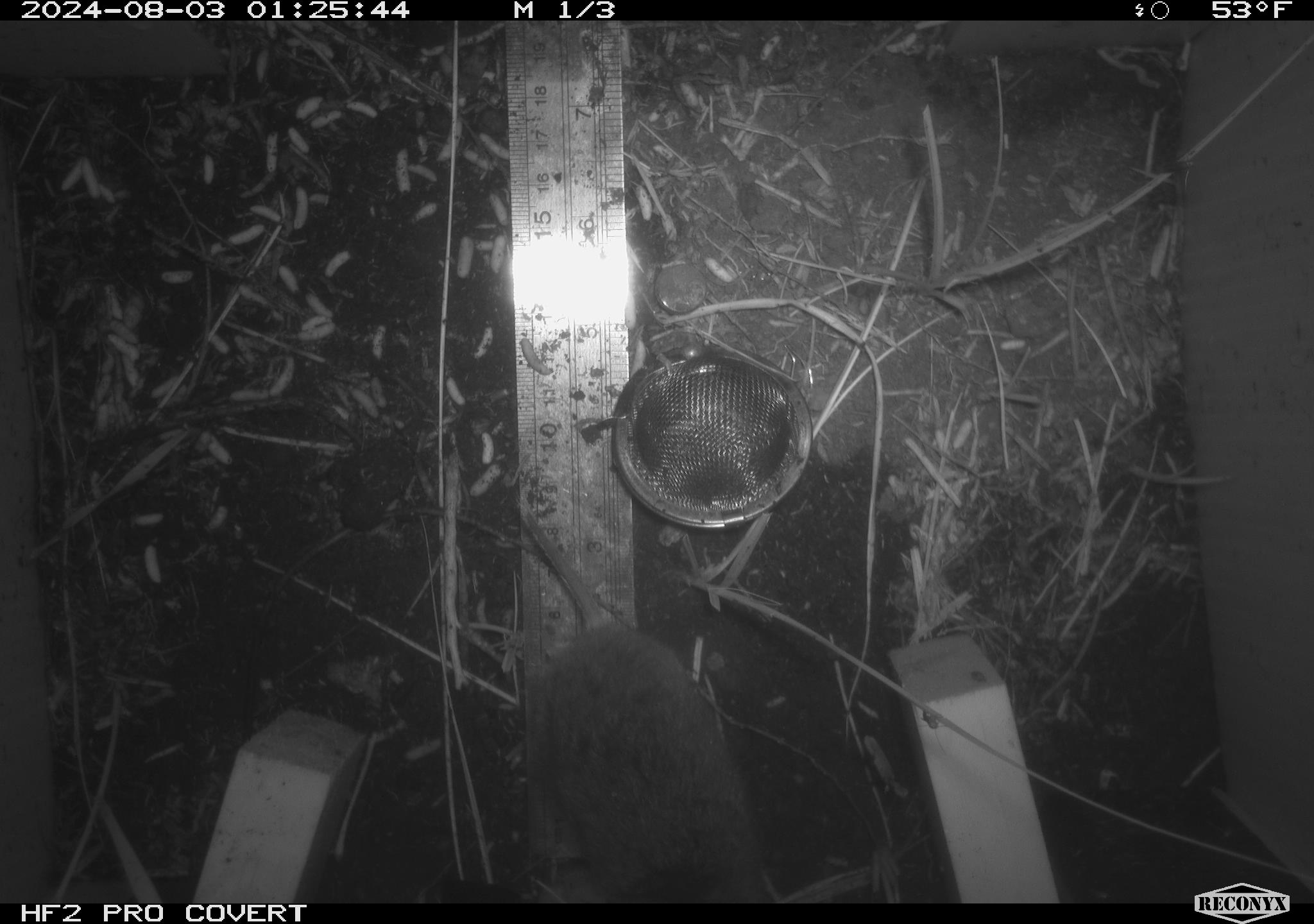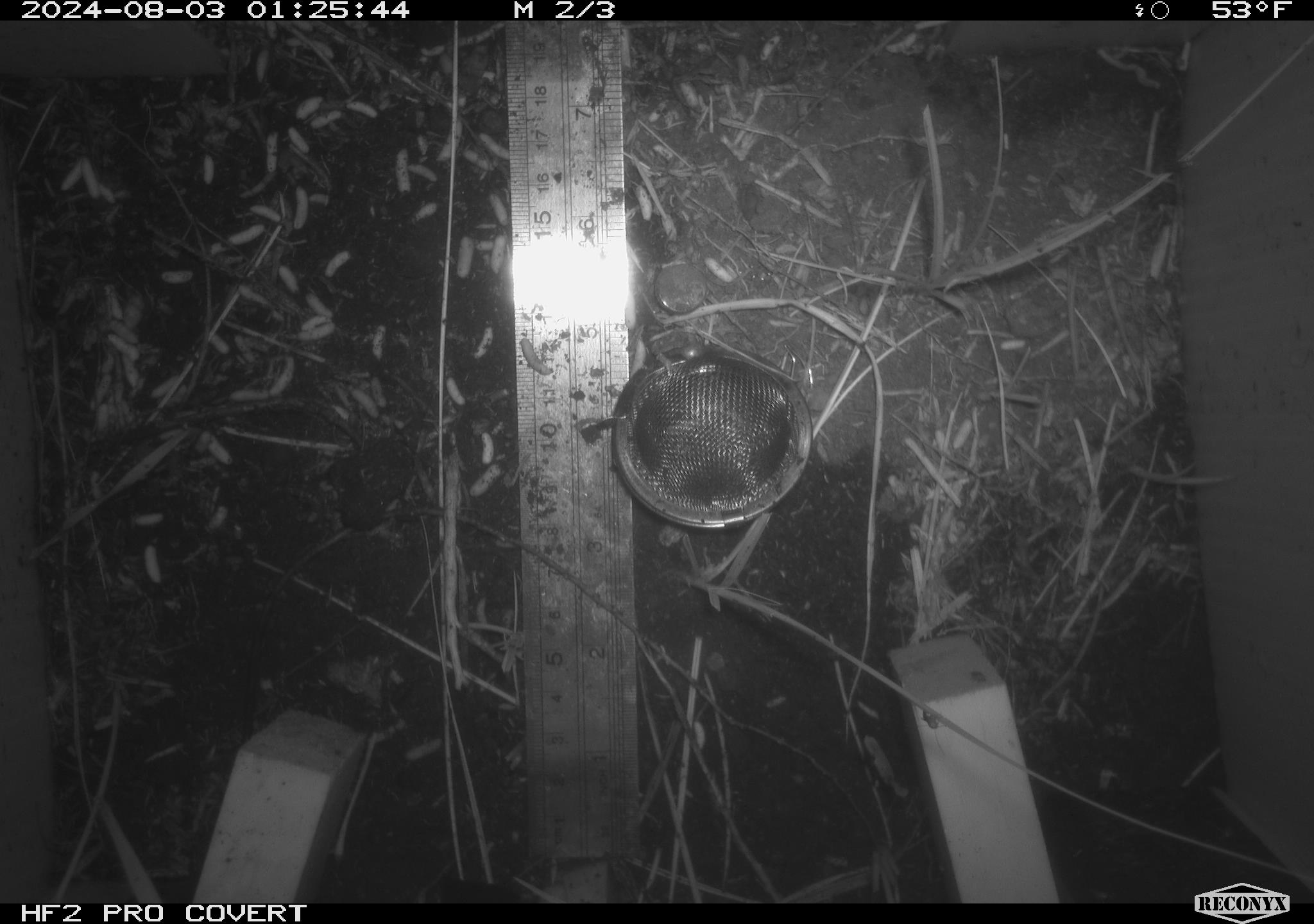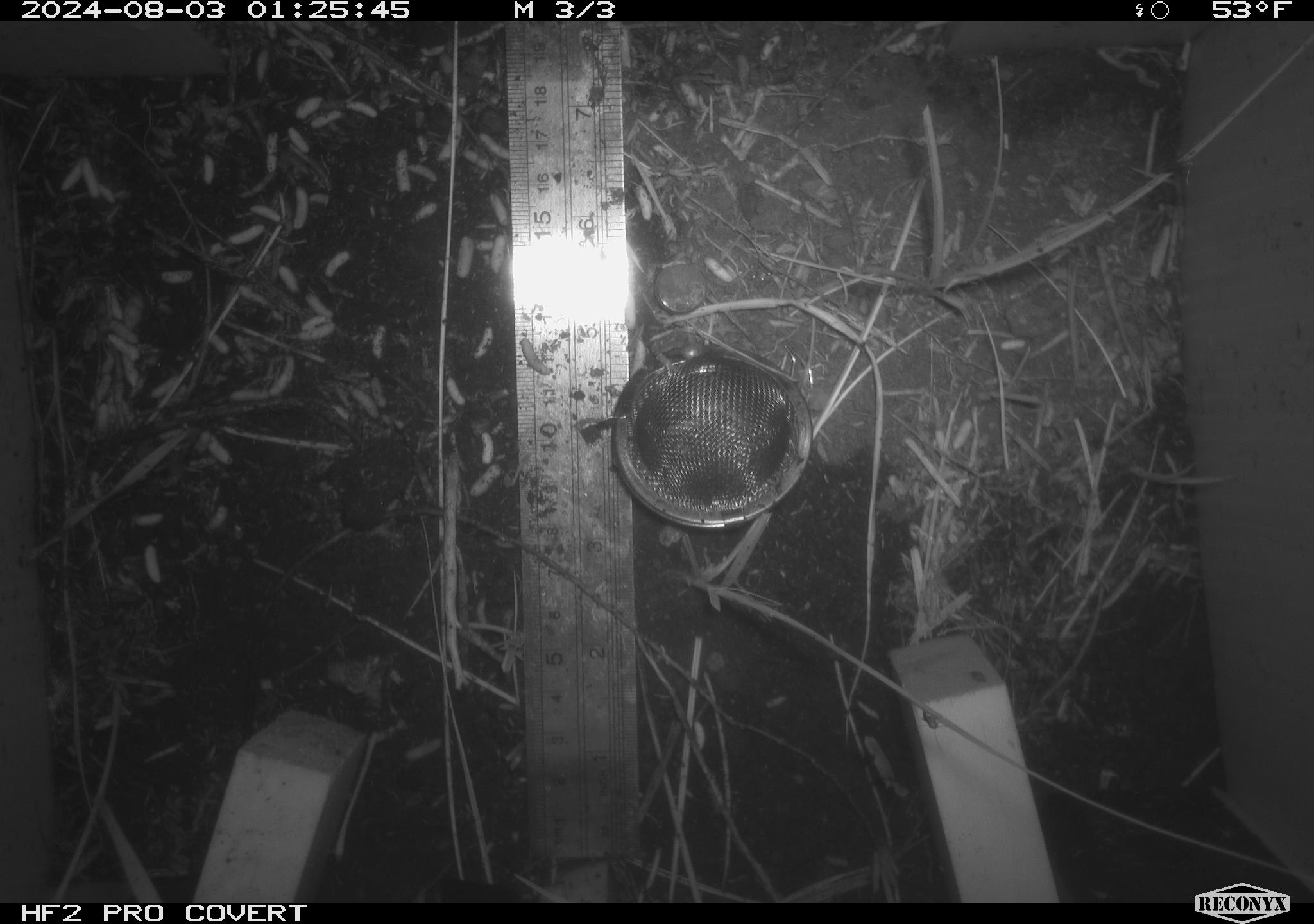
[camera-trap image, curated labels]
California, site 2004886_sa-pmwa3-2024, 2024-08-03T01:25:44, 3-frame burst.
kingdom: Animalia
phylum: Chordata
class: Mammalia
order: Rodentia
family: Cricetidae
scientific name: Arvicolinae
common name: voles, lemmings, and muskrats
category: arvicolinae subfamily